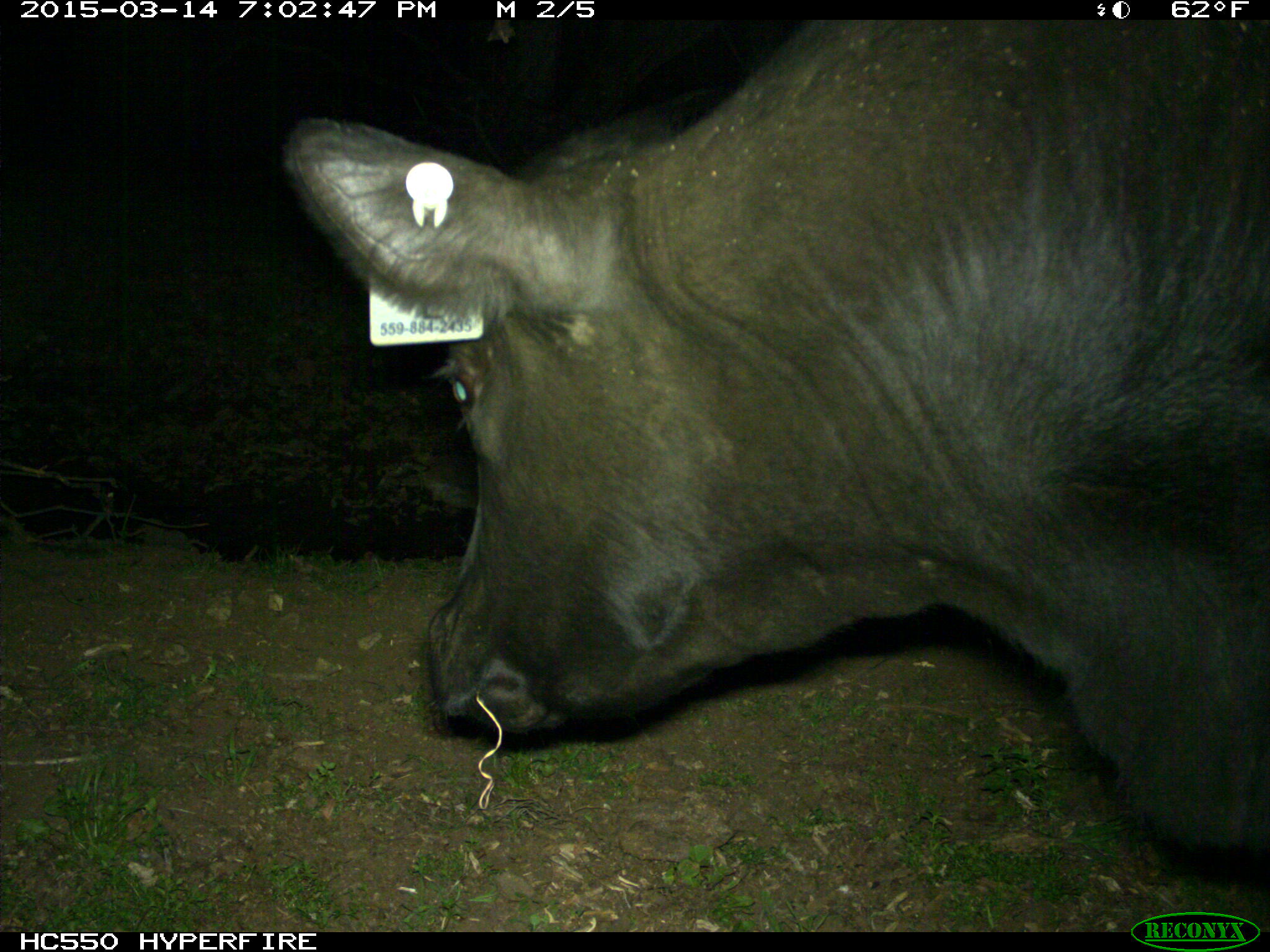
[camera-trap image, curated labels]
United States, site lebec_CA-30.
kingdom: Animalia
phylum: Chordata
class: Mammalia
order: Artiodactyla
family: Bovidae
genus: Bos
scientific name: Bos taurus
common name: domestic cow